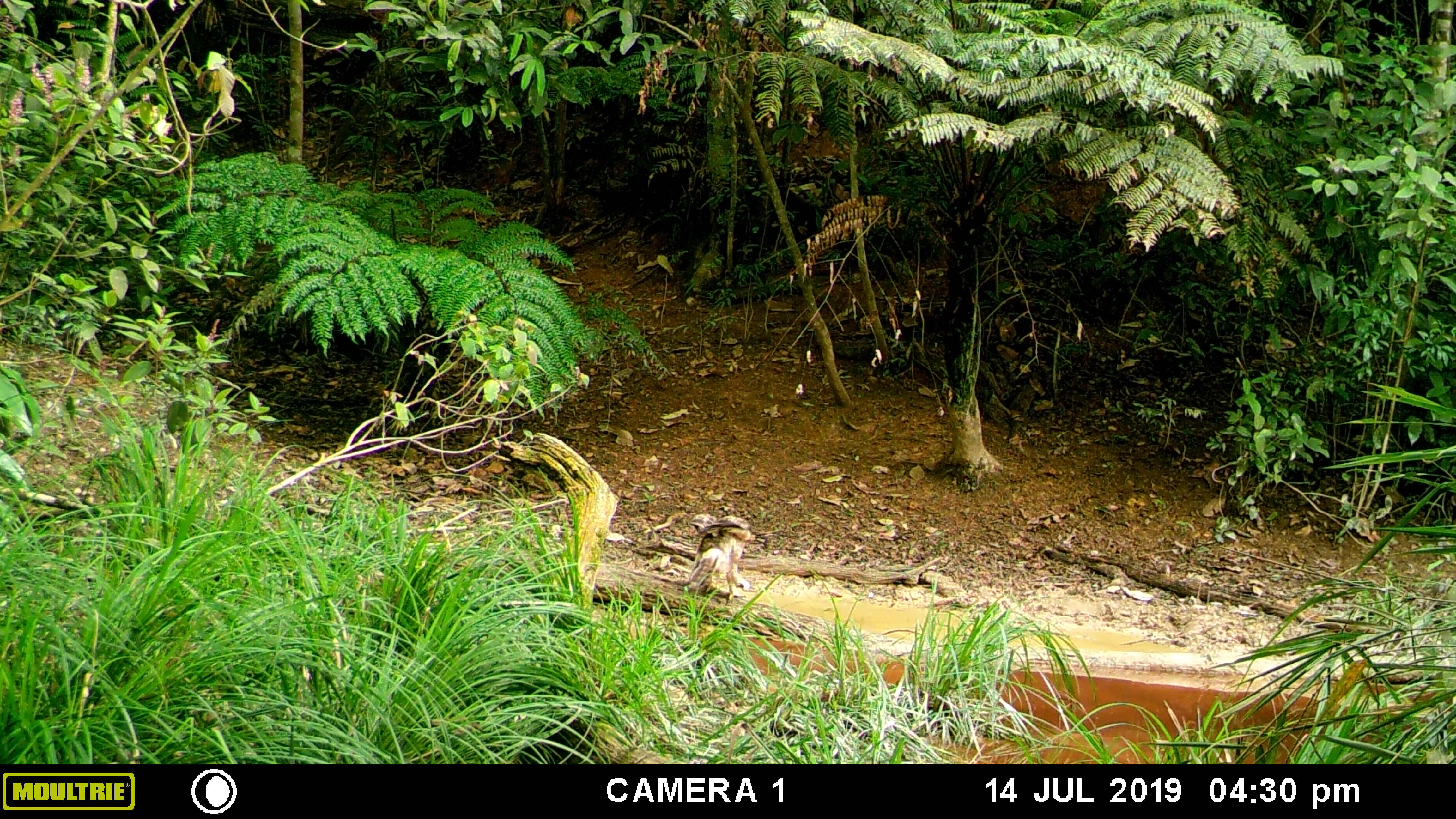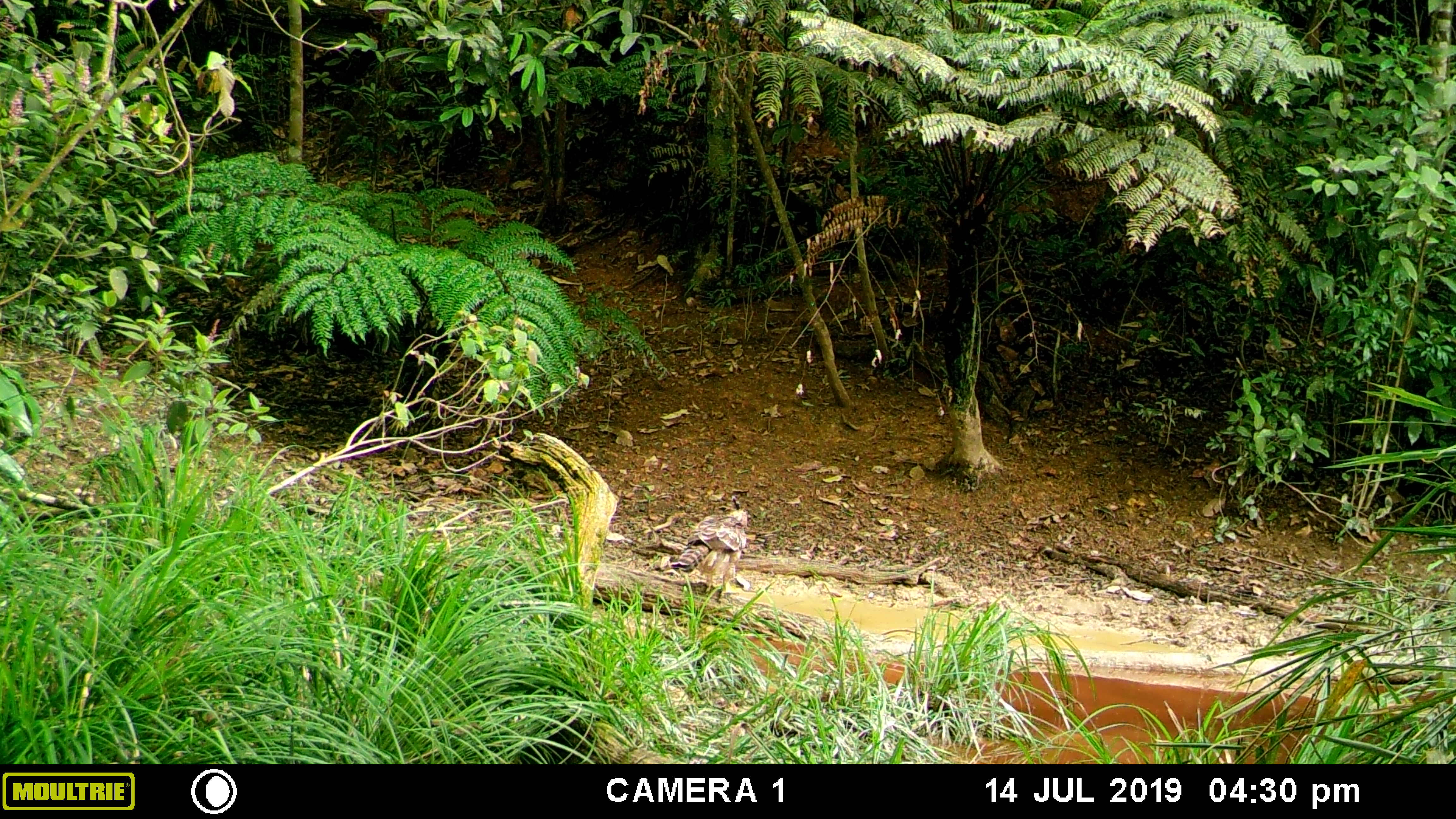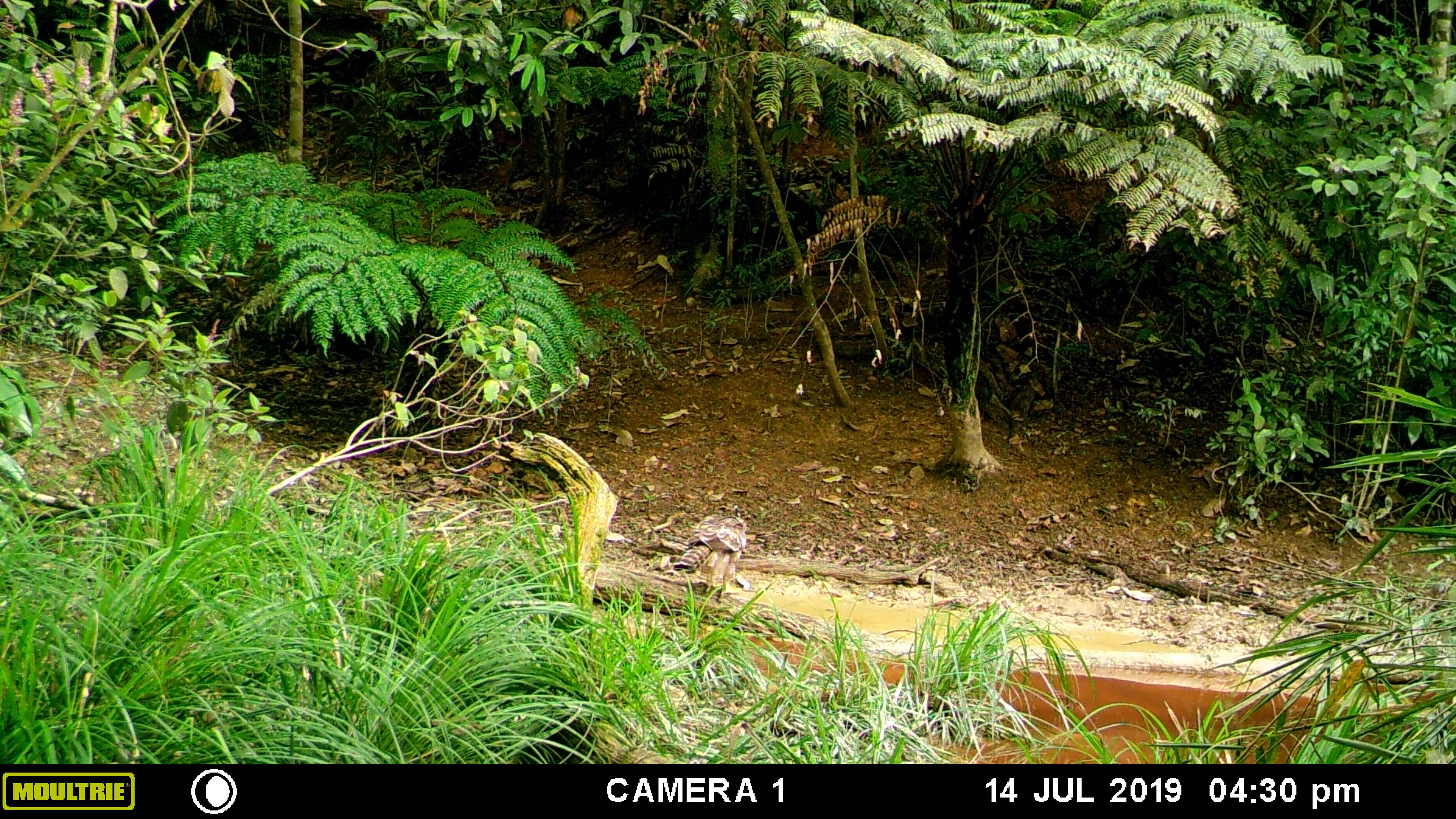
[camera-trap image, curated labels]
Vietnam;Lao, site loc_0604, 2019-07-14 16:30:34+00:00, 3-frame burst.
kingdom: Animalia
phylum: Chordata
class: Aves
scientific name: Aves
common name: bird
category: unidentified bird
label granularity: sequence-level